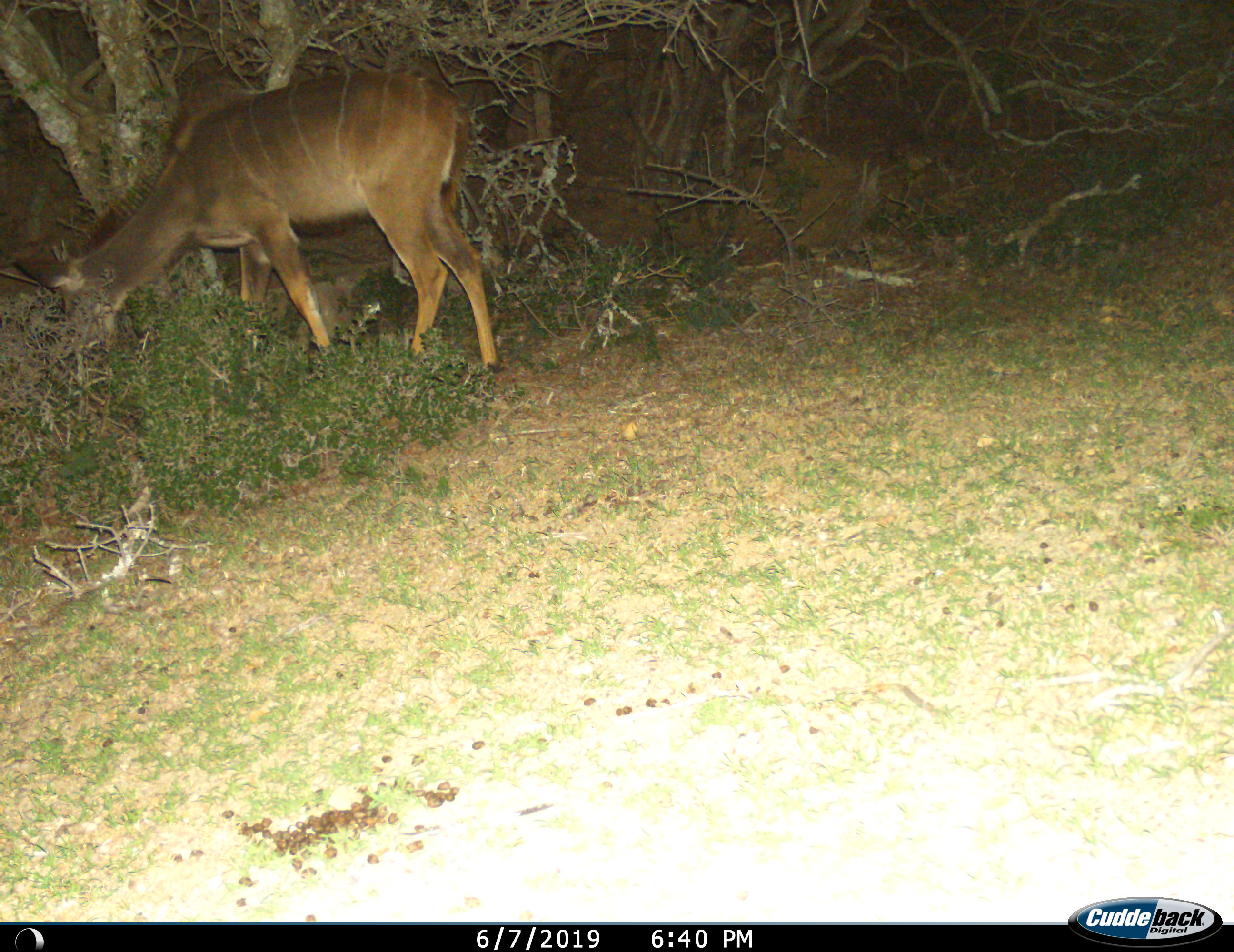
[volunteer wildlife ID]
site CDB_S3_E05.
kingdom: Animalia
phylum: Chordata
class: Mammalia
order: Artiodactyla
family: Bovidae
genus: Tragelaphus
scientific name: Tragelaphus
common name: kudu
Kudu (Tragelaphus), count 1. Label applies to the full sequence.